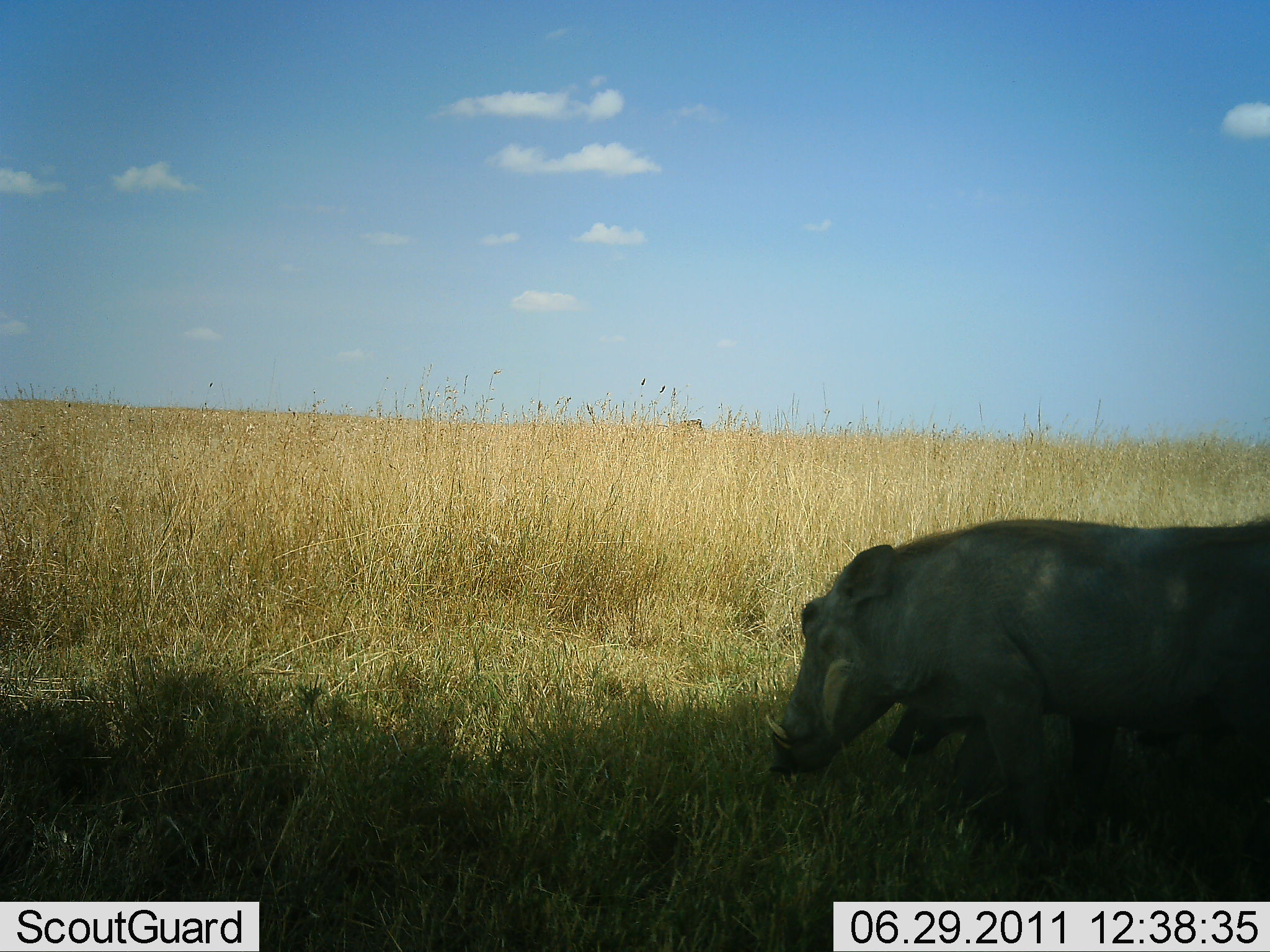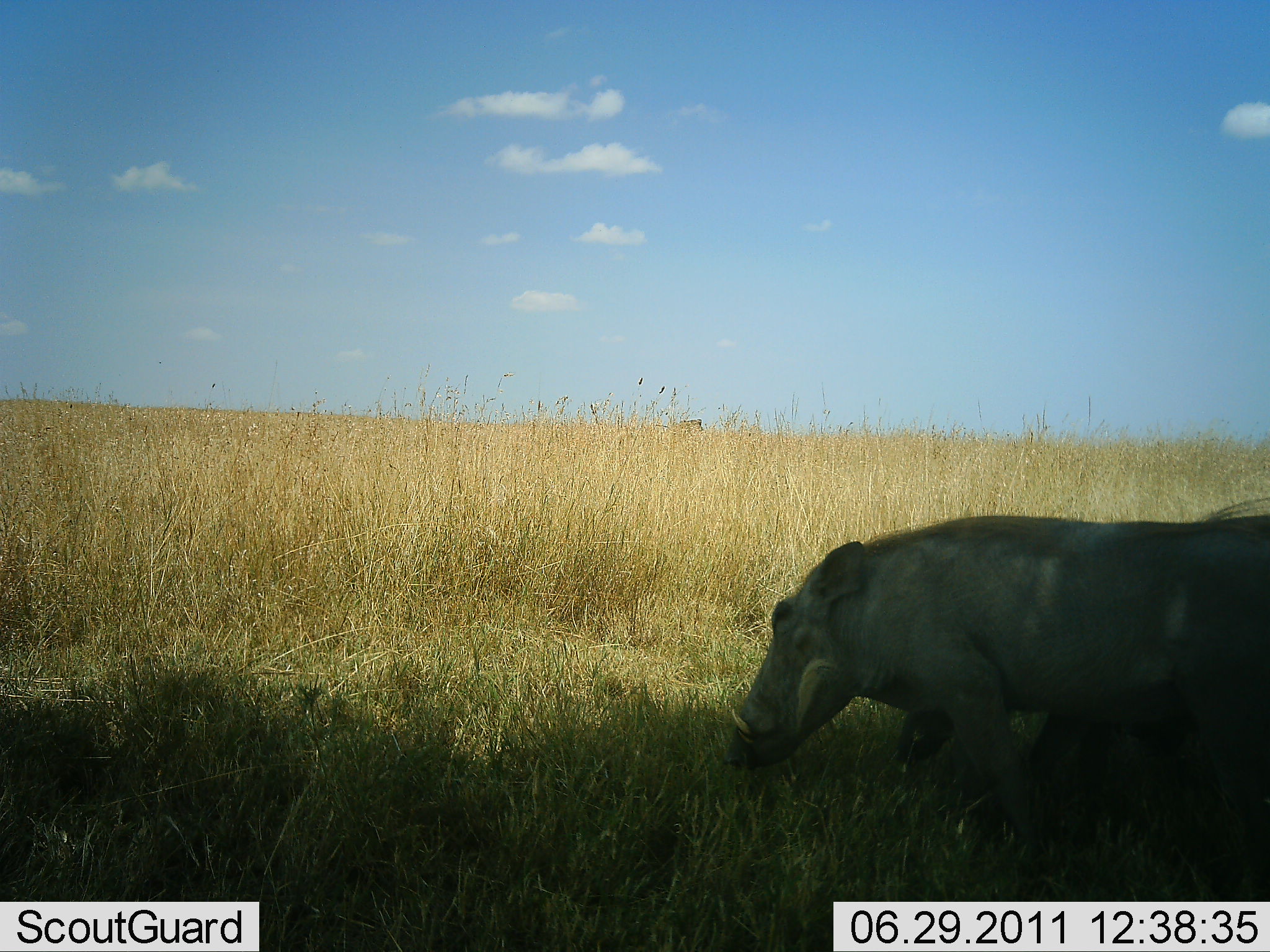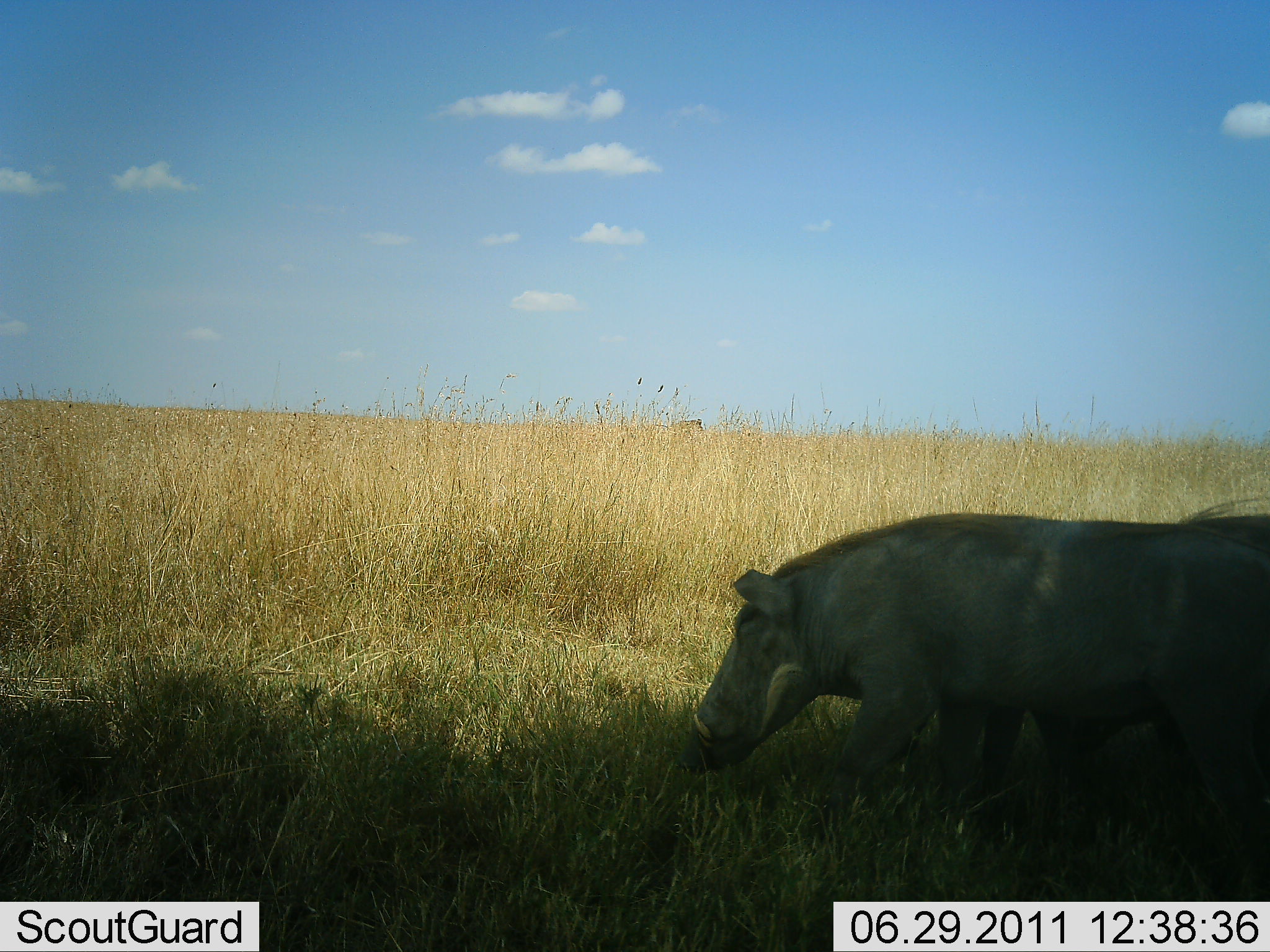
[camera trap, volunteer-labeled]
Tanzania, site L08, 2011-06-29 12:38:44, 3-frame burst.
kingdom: Animalia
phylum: Chordata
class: Mammalia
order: Artiodactyla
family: Suidae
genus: Phacochoerus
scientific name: Phacochoerus africanus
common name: warthog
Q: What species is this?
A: Warthog (Phacochoerus africanus).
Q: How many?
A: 2.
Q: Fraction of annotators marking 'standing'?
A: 7%.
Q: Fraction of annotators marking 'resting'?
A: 0%.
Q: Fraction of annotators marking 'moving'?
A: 80%.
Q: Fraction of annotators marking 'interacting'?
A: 0%.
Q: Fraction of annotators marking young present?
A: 13%.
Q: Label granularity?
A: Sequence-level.